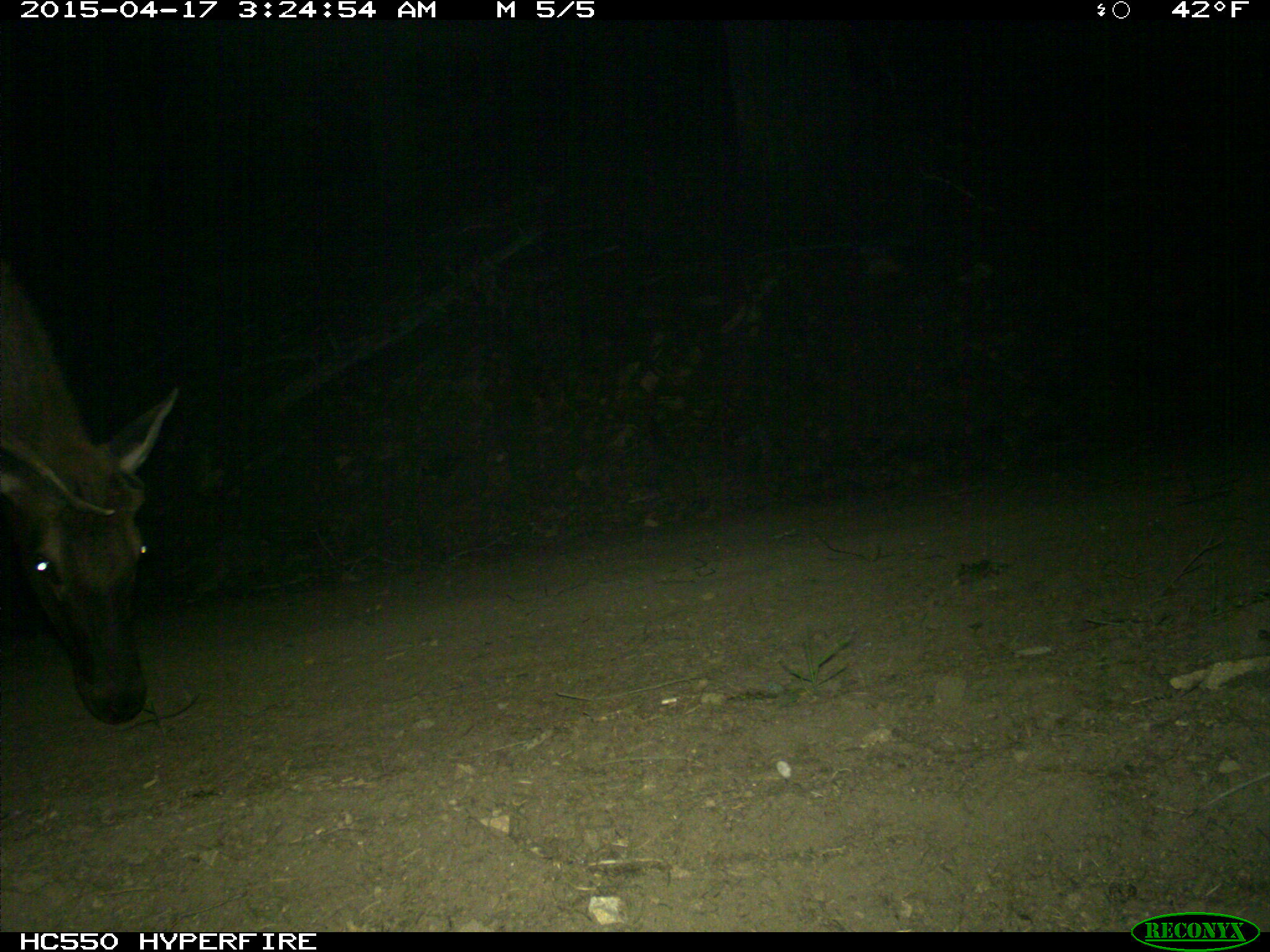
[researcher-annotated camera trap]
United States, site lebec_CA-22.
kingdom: Animalia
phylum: Chordata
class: Mammalia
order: Artiodactyla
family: Cervidae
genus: Cervus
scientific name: Cervus canadensis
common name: elk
Cervus canadensis (elk).